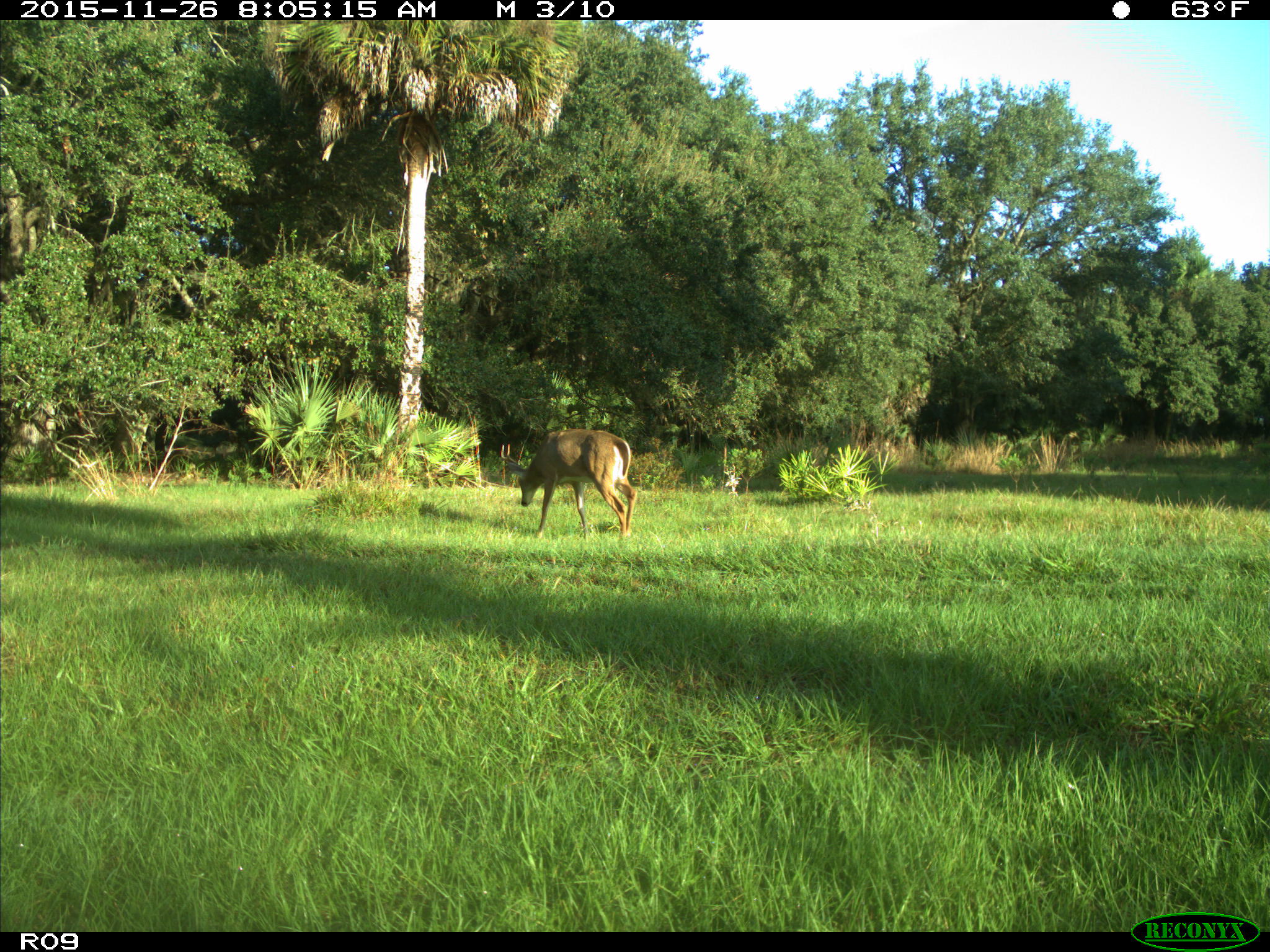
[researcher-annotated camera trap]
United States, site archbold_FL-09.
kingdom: Animalia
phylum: Chordata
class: Mammalia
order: Artiodactyla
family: Cervidae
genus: Odocoileus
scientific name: Odocoileus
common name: deer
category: unidentified deer